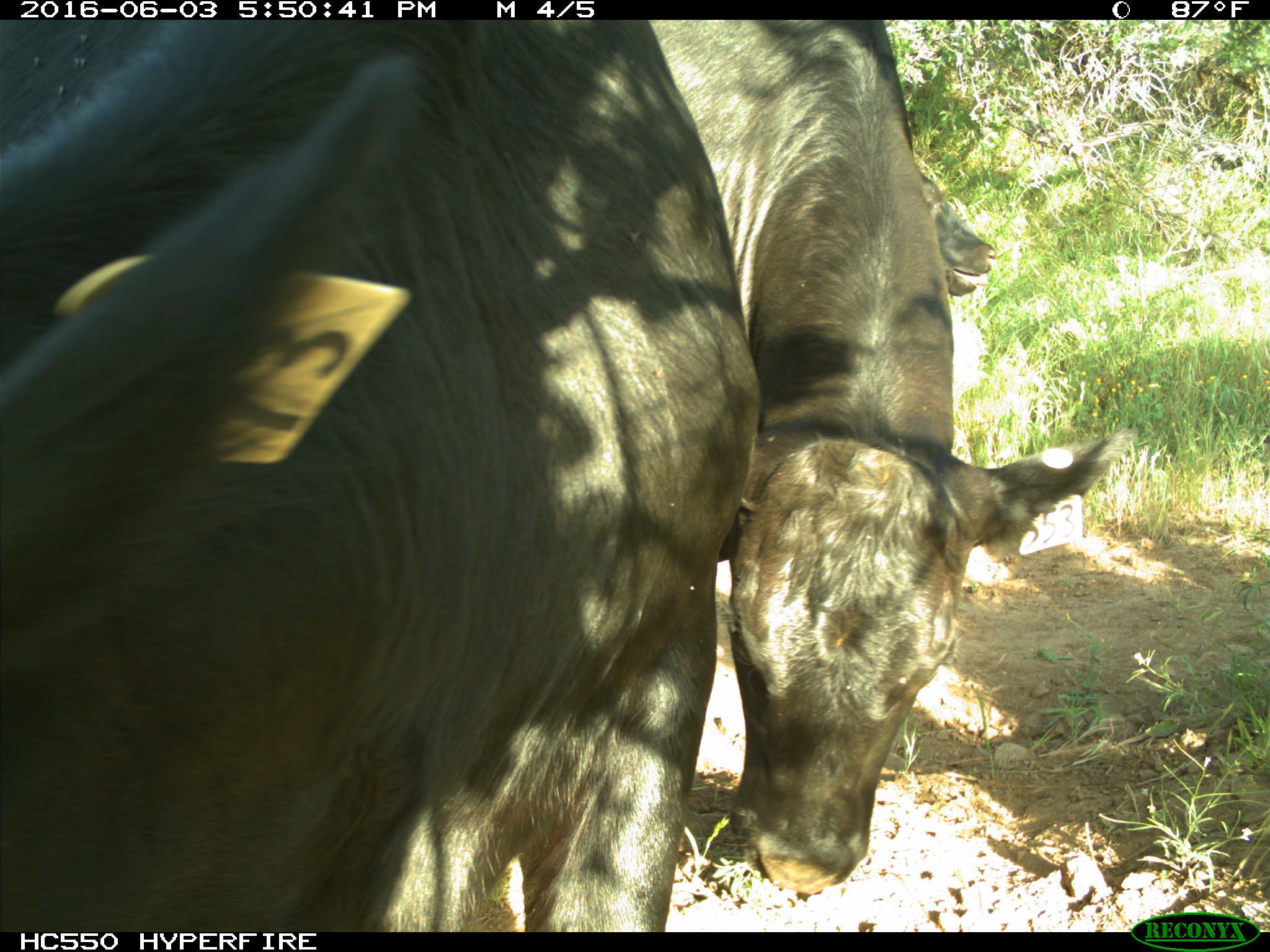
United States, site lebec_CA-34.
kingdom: Animalia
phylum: Chordata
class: Mammalia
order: Artiodactyla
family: Bovidae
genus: Bos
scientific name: Bos taurus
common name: domestic cow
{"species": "Bos taurus (domestic cow)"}